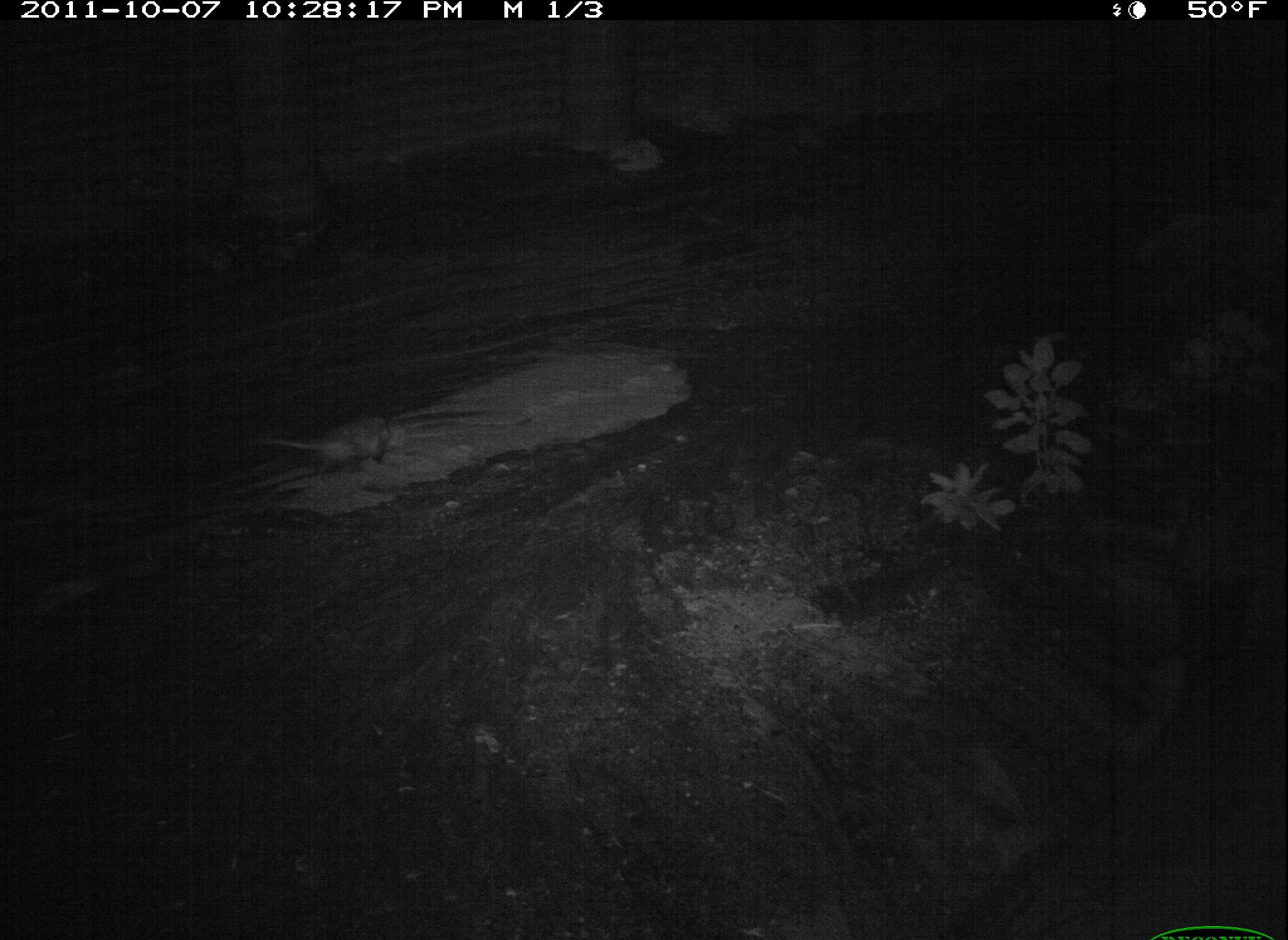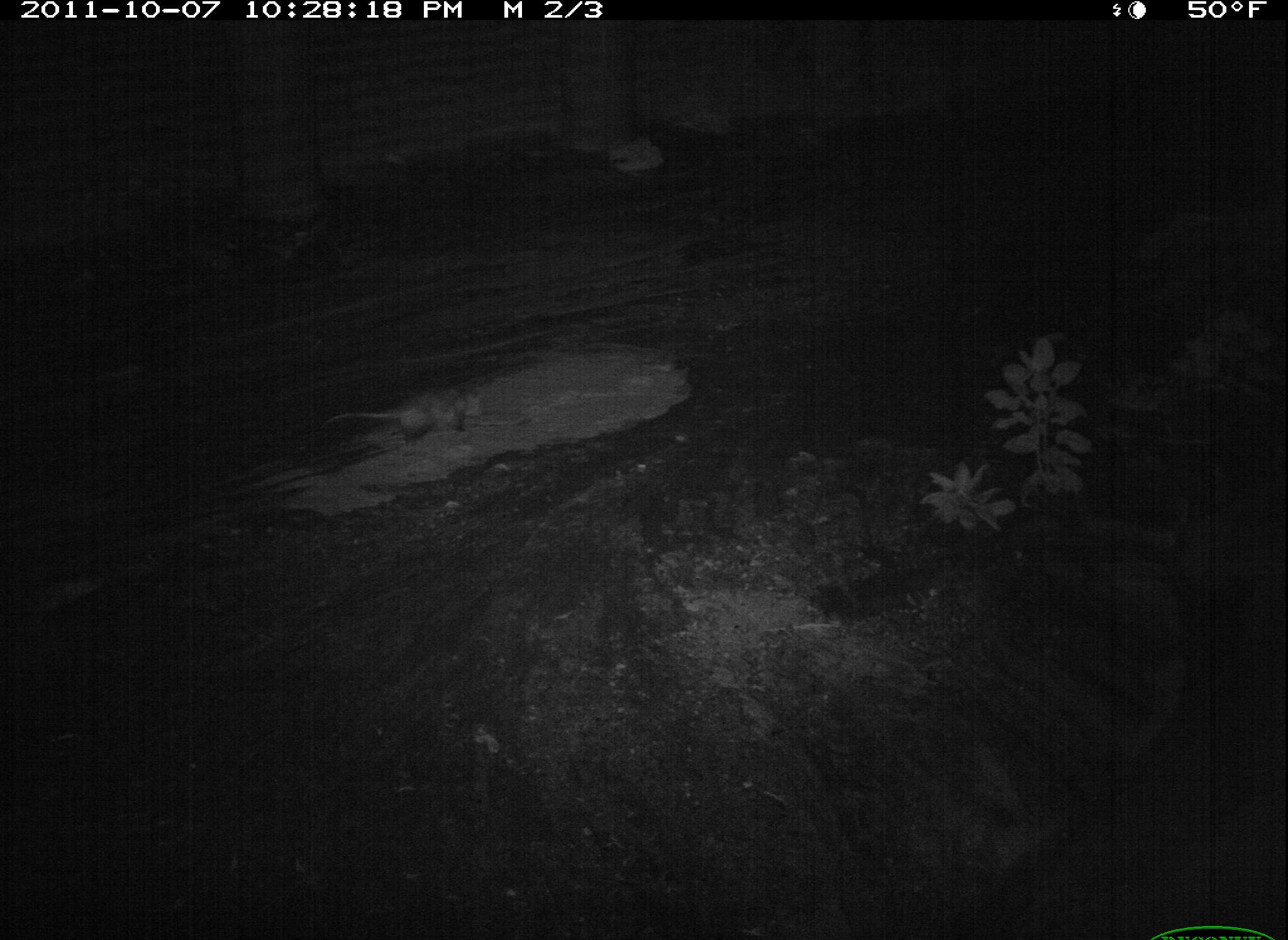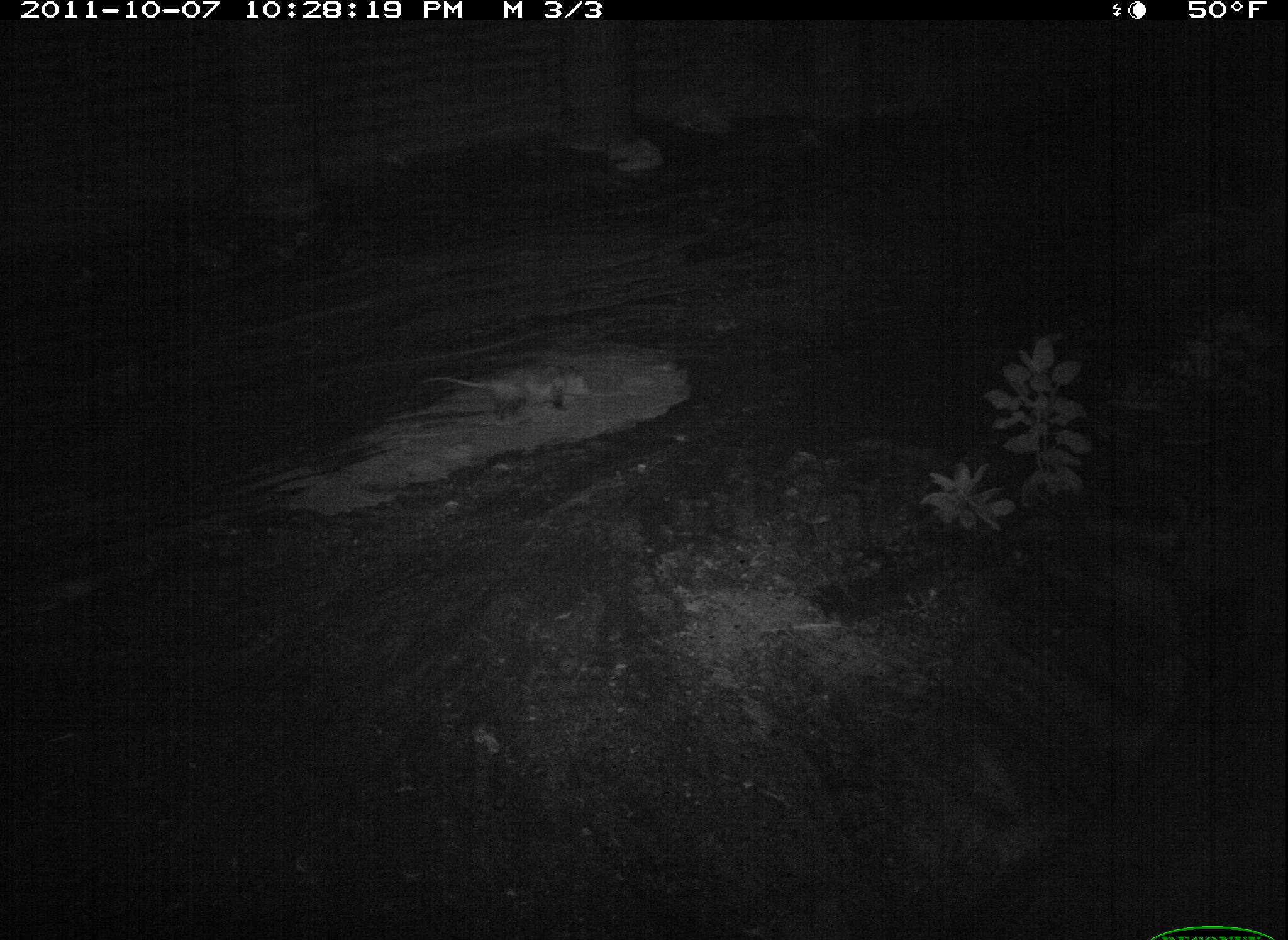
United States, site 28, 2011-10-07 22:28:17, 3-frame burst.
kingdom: Animalia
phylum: Chordata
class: Mammalia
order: Didelphimorphia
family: Didelphidae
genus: Didelphis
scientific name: Didelphis virginiana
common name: virginia opossum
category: opossum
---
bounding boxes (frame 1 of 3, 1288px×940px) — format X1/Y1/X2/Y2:
opossum: 240/399/420/485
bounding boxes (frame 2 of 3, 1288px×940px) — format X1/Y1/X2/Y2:
opossum: 316/377/495/455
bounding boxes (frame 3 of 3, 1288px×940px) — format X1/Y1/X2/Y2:
opossum: 420/356/615/428